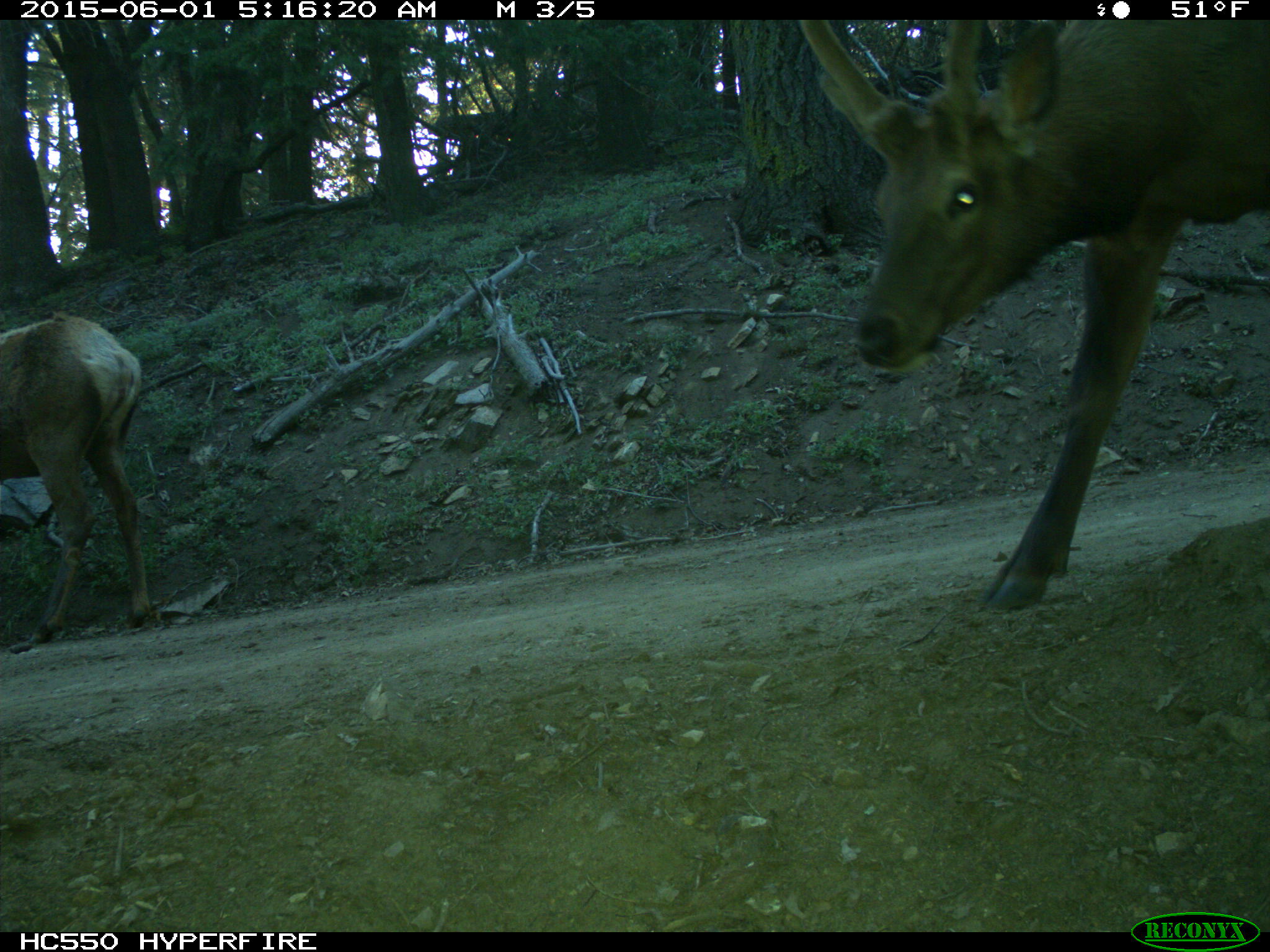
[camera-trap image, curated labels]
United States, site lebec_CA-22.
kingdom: Animalia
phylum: Chordata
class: Mammalia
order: Artiodactyla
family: Cervidae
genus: Cervus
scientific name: Cervus canadensis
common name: elk